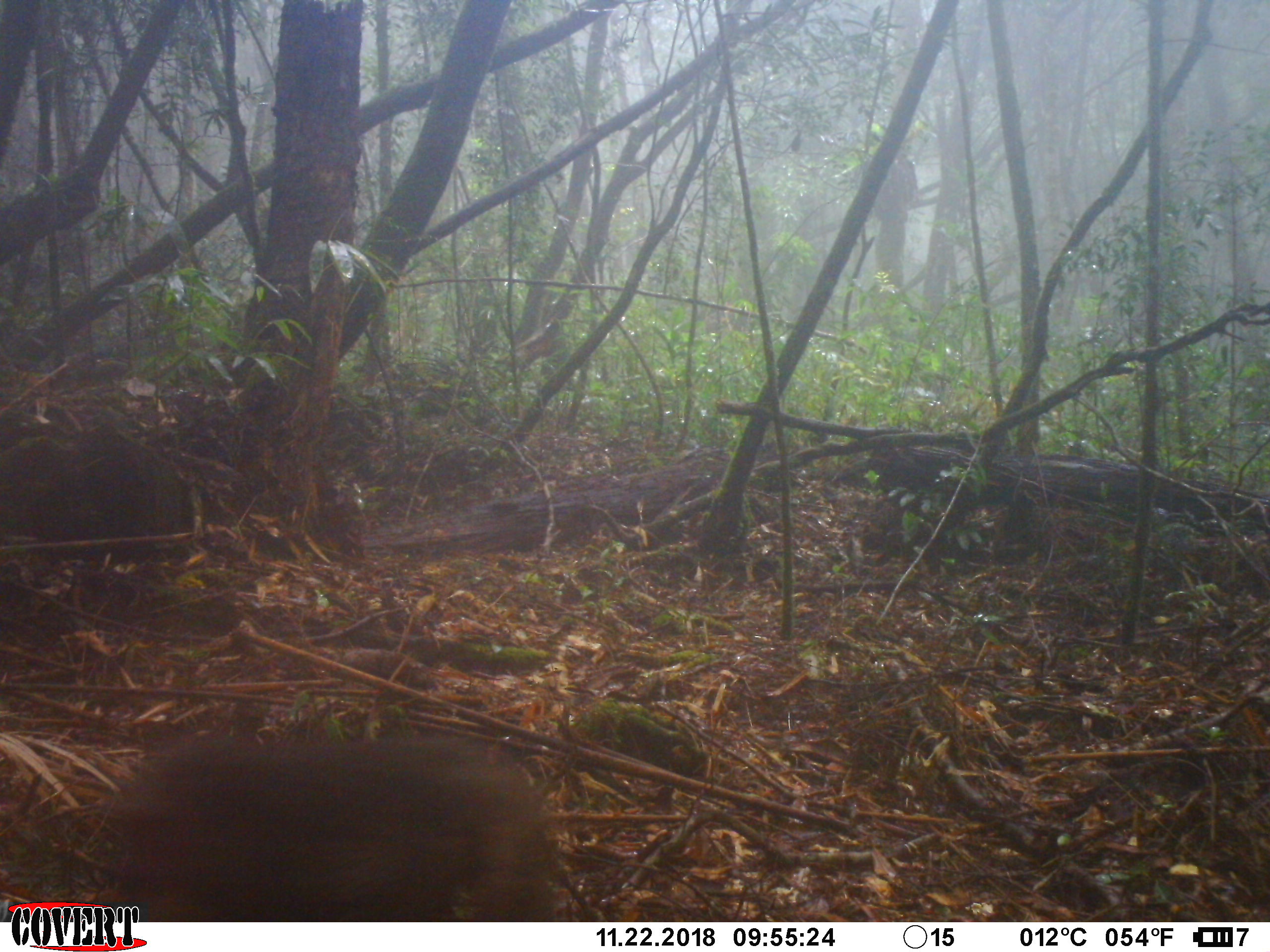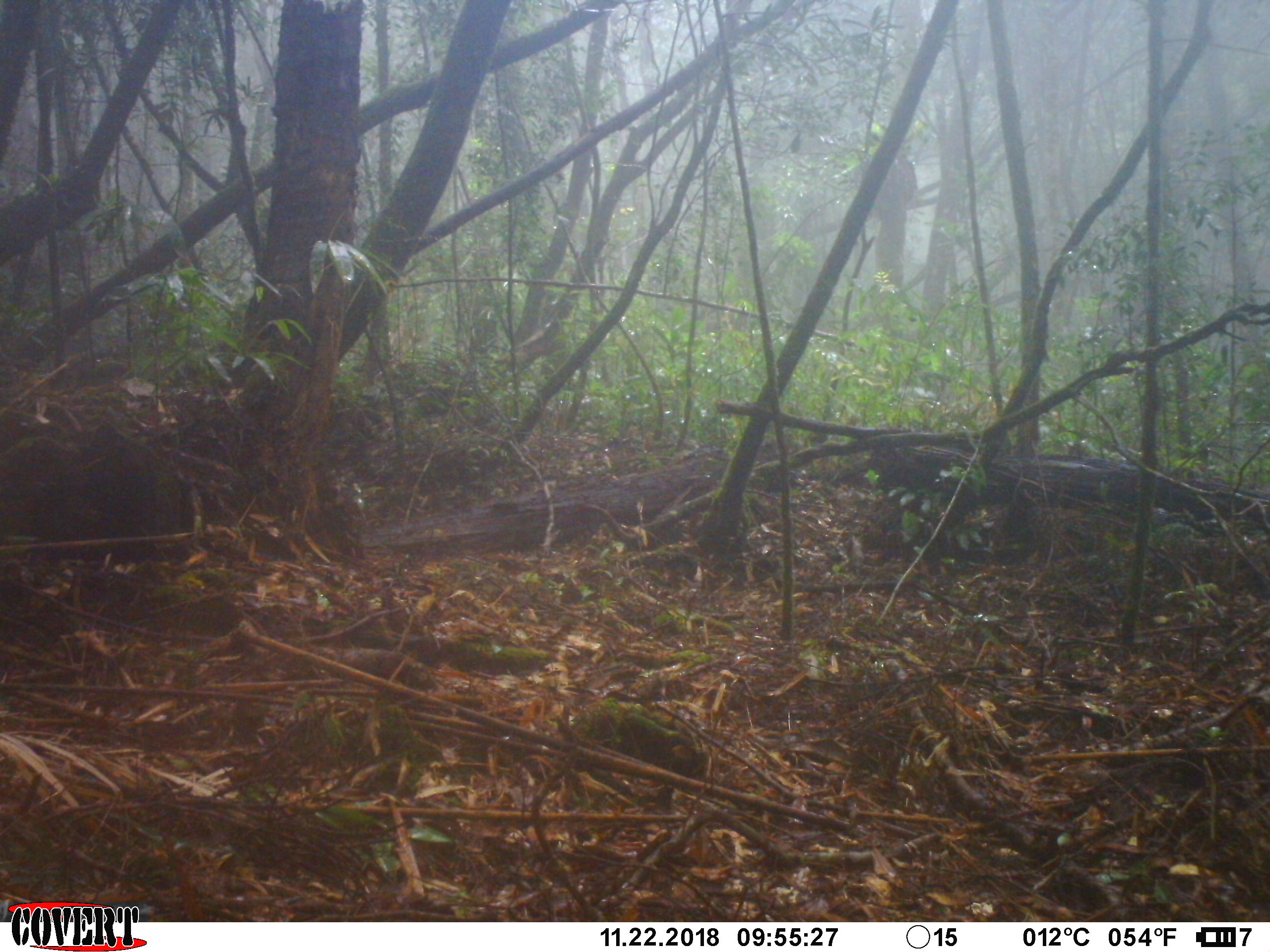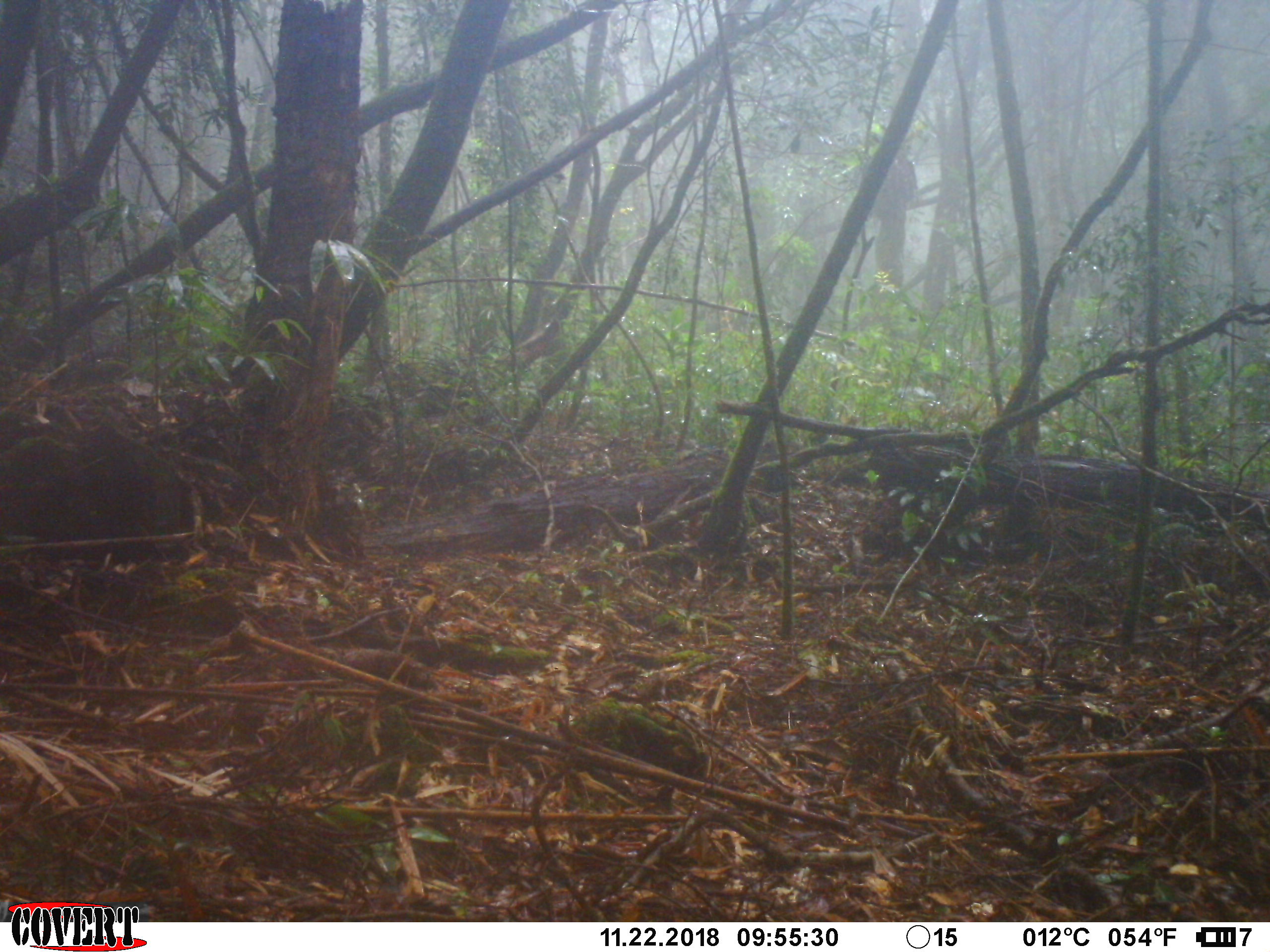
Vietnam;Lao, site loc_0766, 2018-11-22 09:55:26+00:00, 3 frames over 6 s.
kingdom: Animalia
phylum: Chordata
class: Mammalia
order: Primates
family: Cercopithecidae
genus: Macaca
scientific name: Macaca arctoides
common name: stump-tailed macaque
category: stump tailed macaque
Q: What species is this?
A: Stump tailed macaque (stump-tailed macaque) (Macaca arctoides).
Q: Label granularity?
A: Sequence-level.